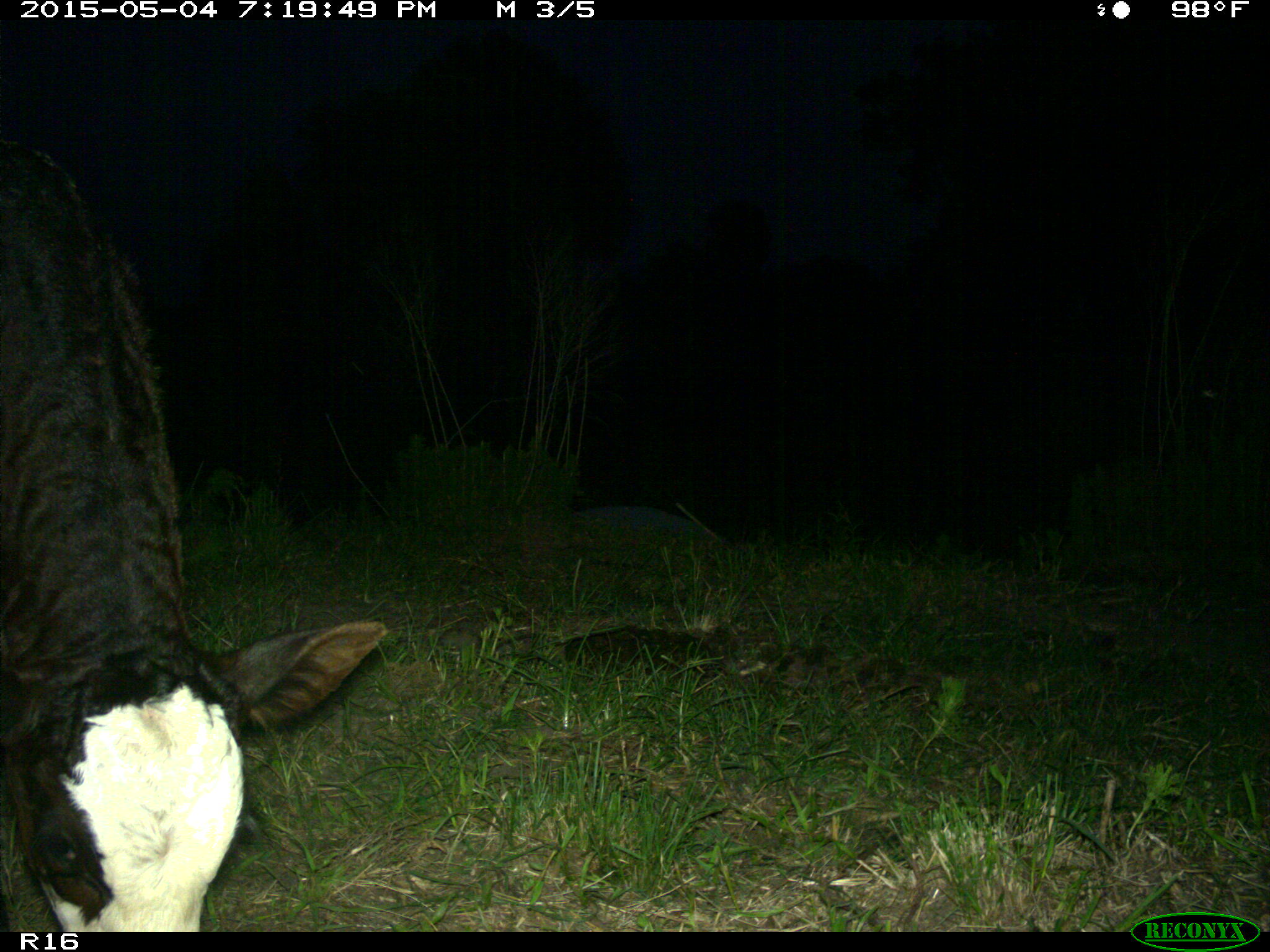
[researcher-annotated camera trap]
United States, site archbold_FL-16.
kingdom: Animalia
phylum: Chordata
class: Mammalia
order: Artiodactyla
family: Bovidae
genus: Bos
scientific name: Bos taurus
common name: domestic cow